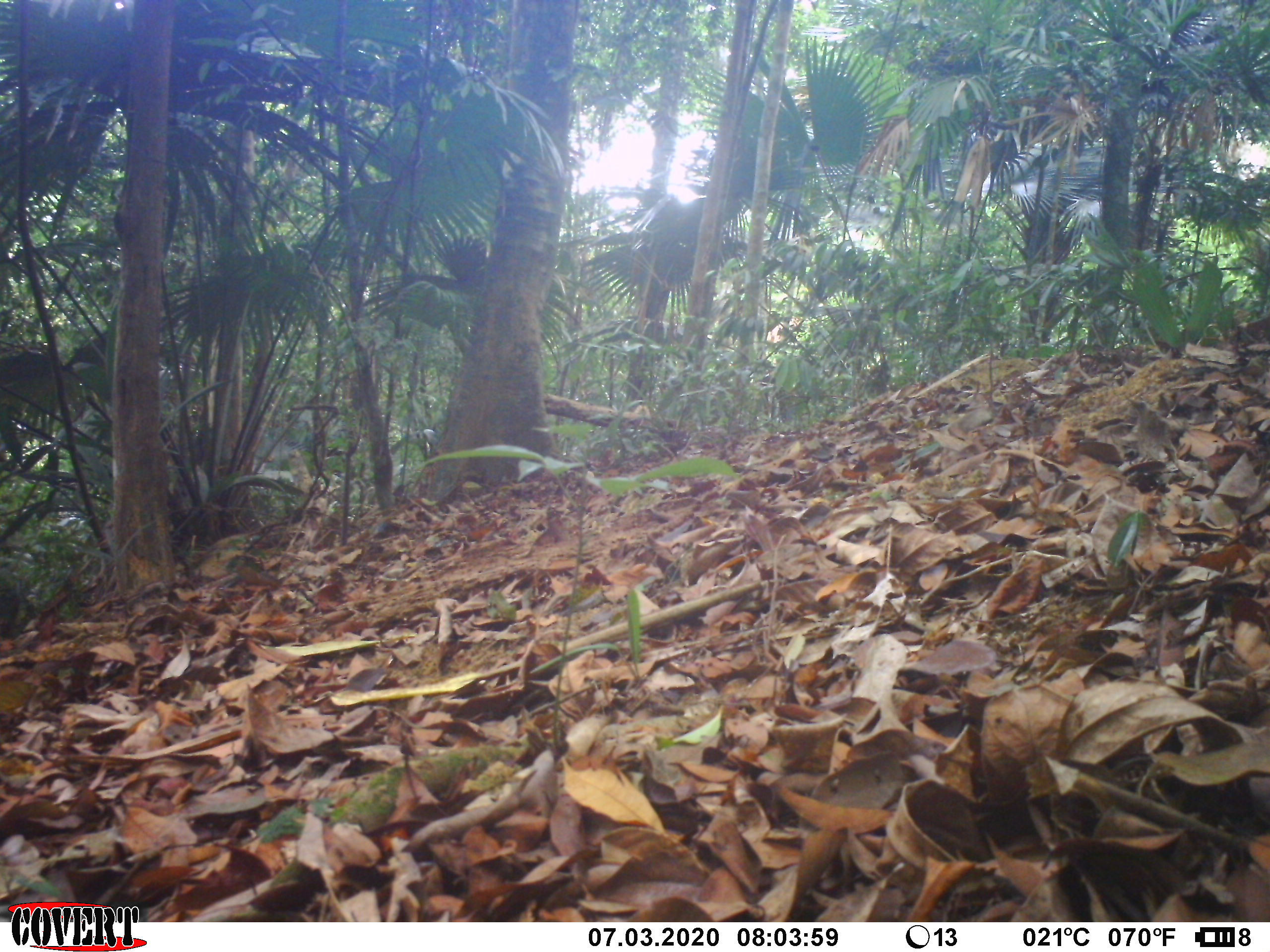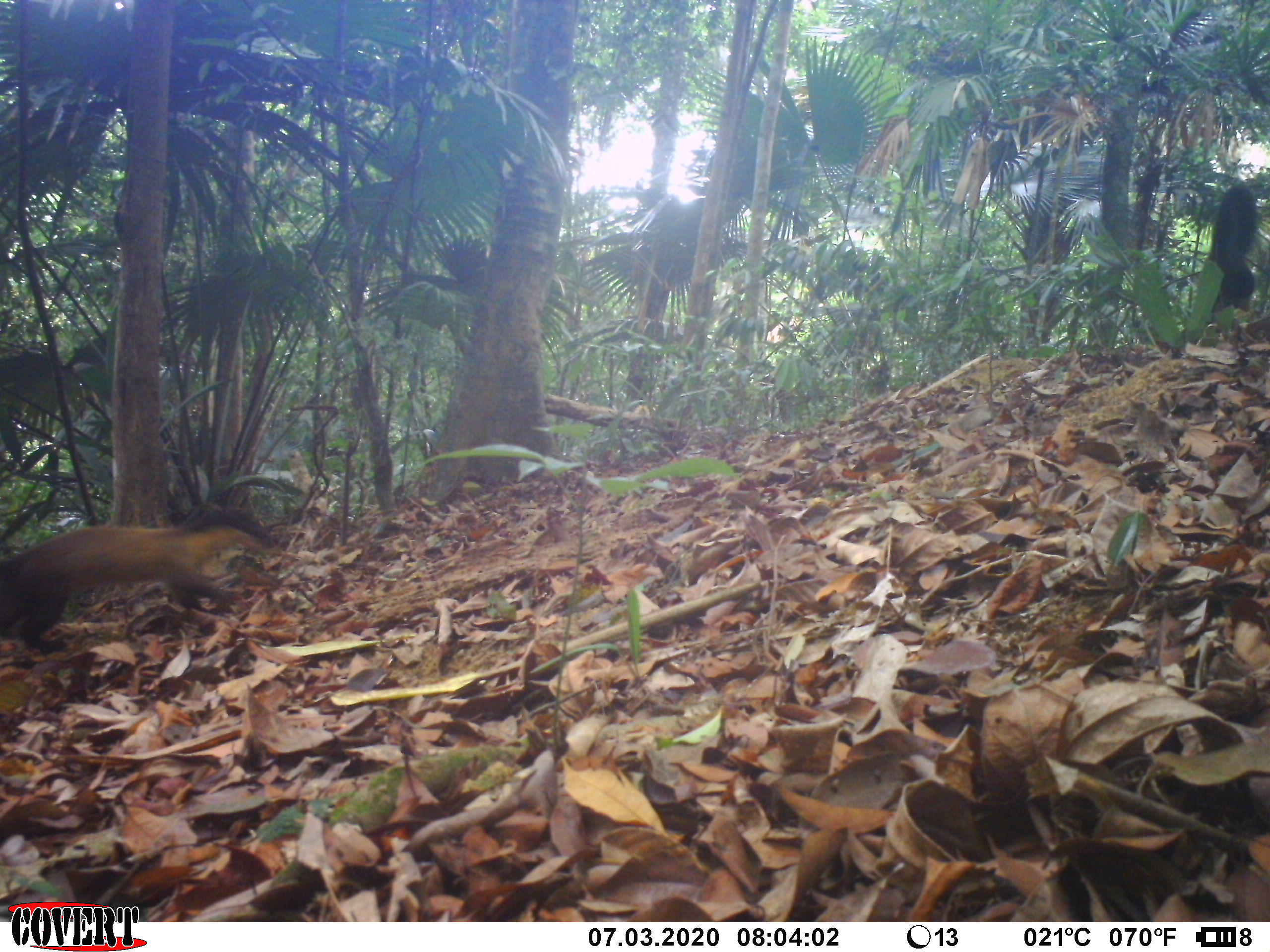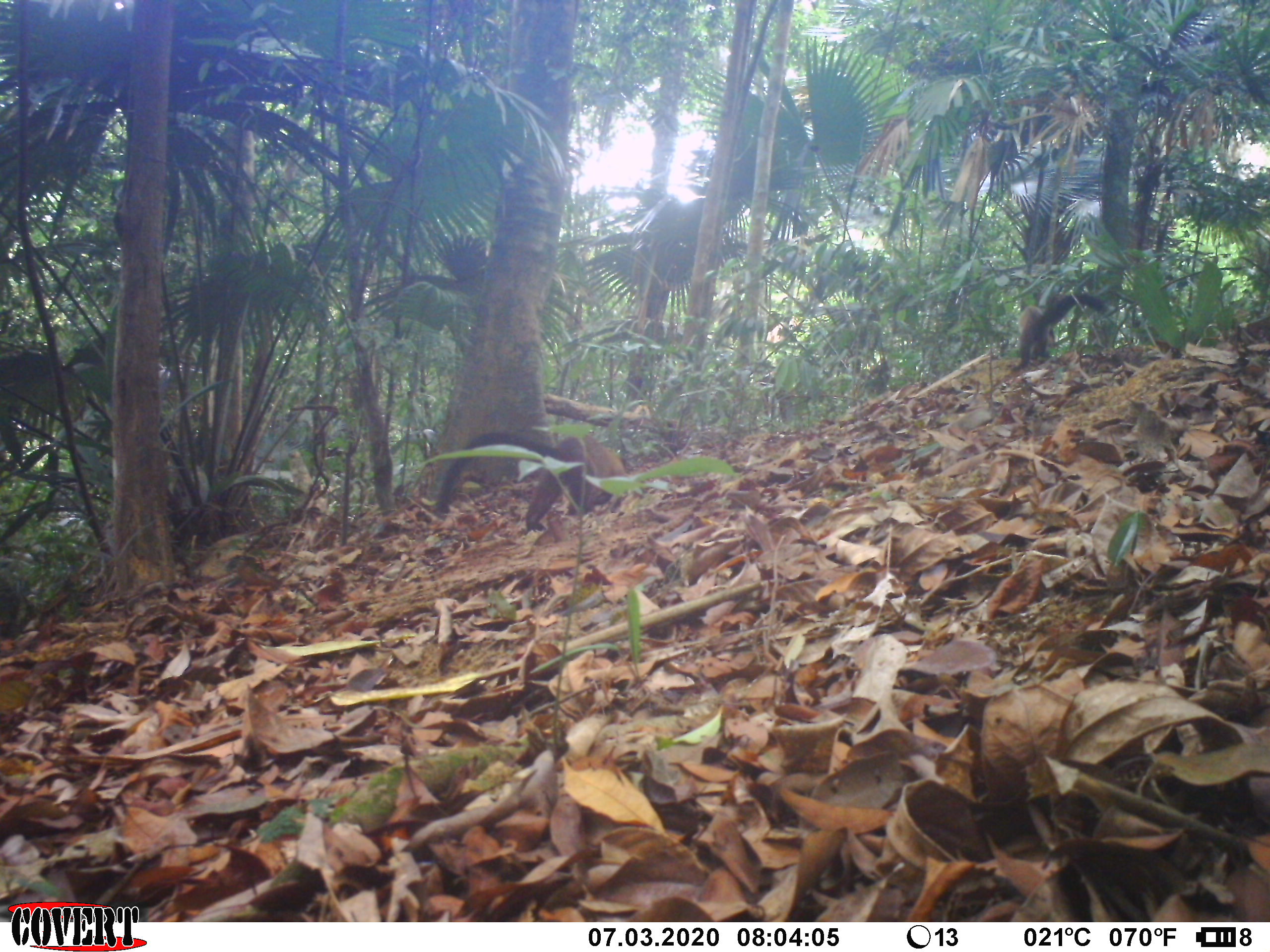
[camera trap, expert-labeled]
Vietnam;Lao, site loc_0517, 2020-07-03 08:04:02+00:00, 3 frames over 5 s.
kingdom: Animalia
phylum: Chordata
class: Mammalia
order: Carnivora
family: Mustelidae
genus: Martes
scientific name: Martes flavigula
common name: yellow-throated marten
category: yellow throated marten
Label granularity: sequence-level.